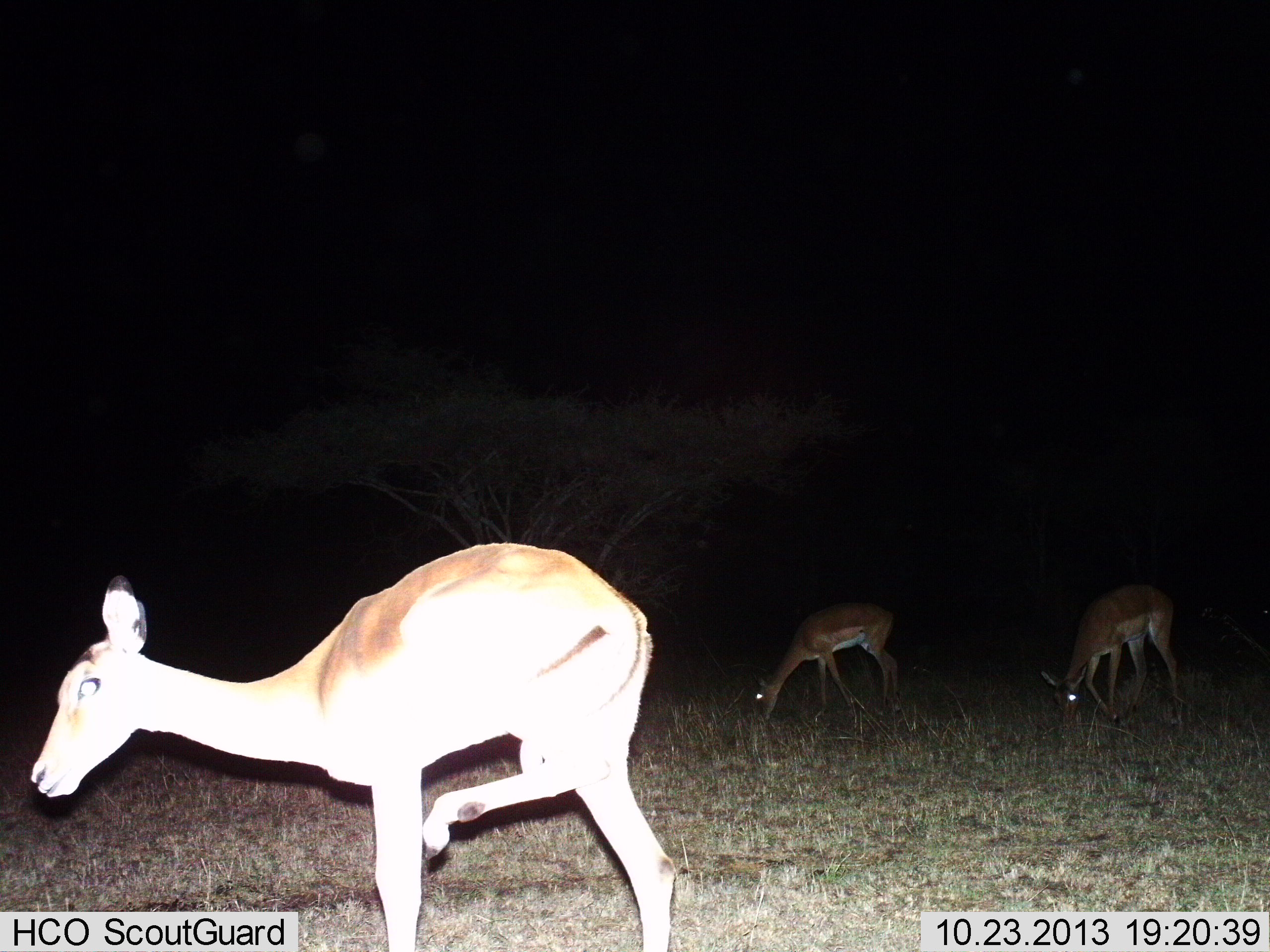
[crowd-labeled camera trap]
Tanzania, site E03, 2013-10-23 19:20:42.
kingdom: Animalia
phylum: Chordata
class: Mammalia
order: Artiodactyla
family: Bovidae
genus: Nanger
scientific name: Nanger granti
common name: grant's gazelle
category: gazellegrants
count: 3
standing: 89%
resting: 0%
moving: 11%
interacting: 0%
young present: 11%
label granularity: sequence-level